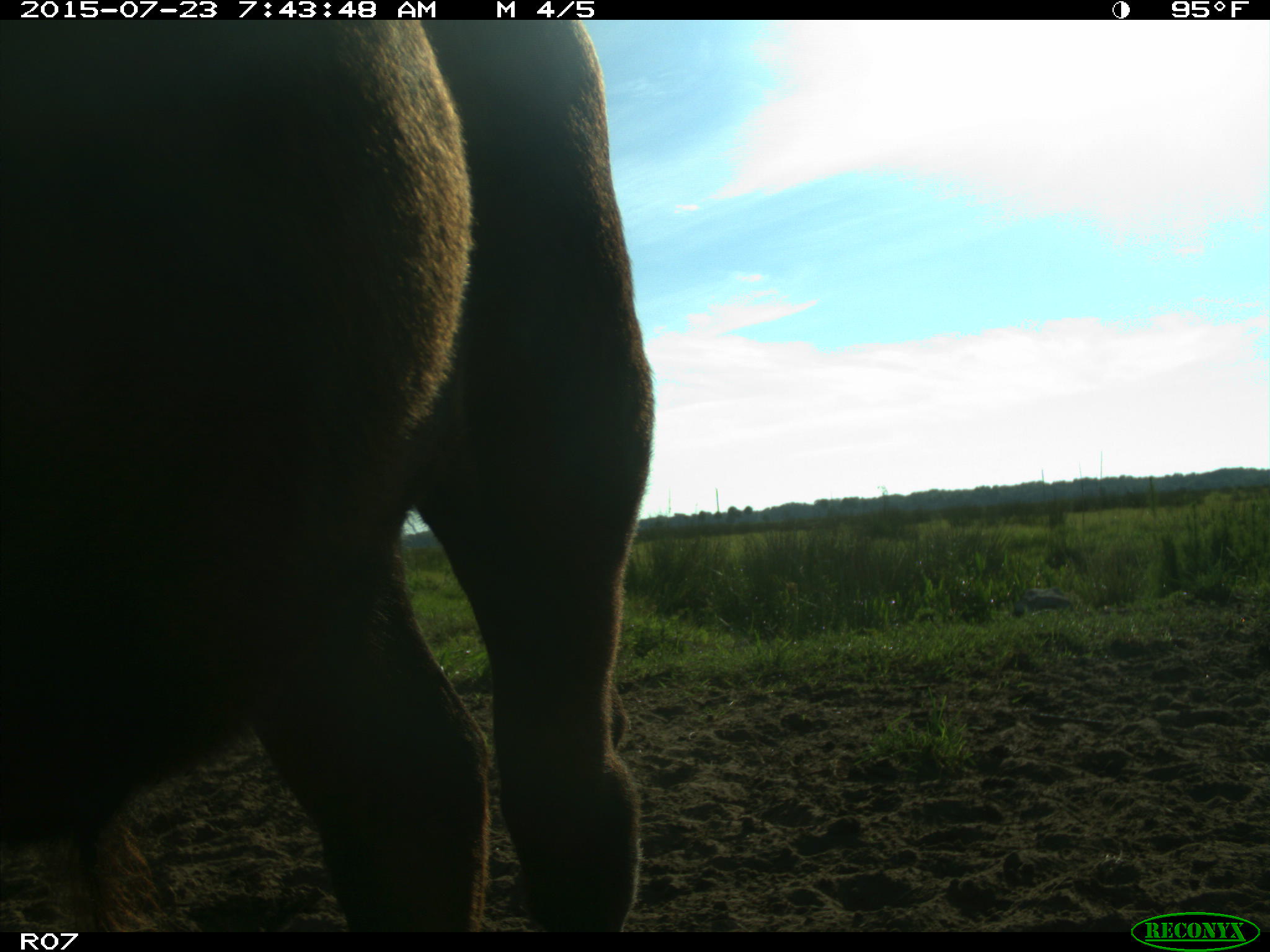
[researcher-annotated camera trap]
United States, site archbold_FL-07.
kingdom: Animalia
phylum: Chordata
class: Mammalia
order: Artiodactyla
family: Bovidae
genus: Bos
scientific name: Bos taurus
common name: domestic cow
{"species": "Bos taurus (domestic cow)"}